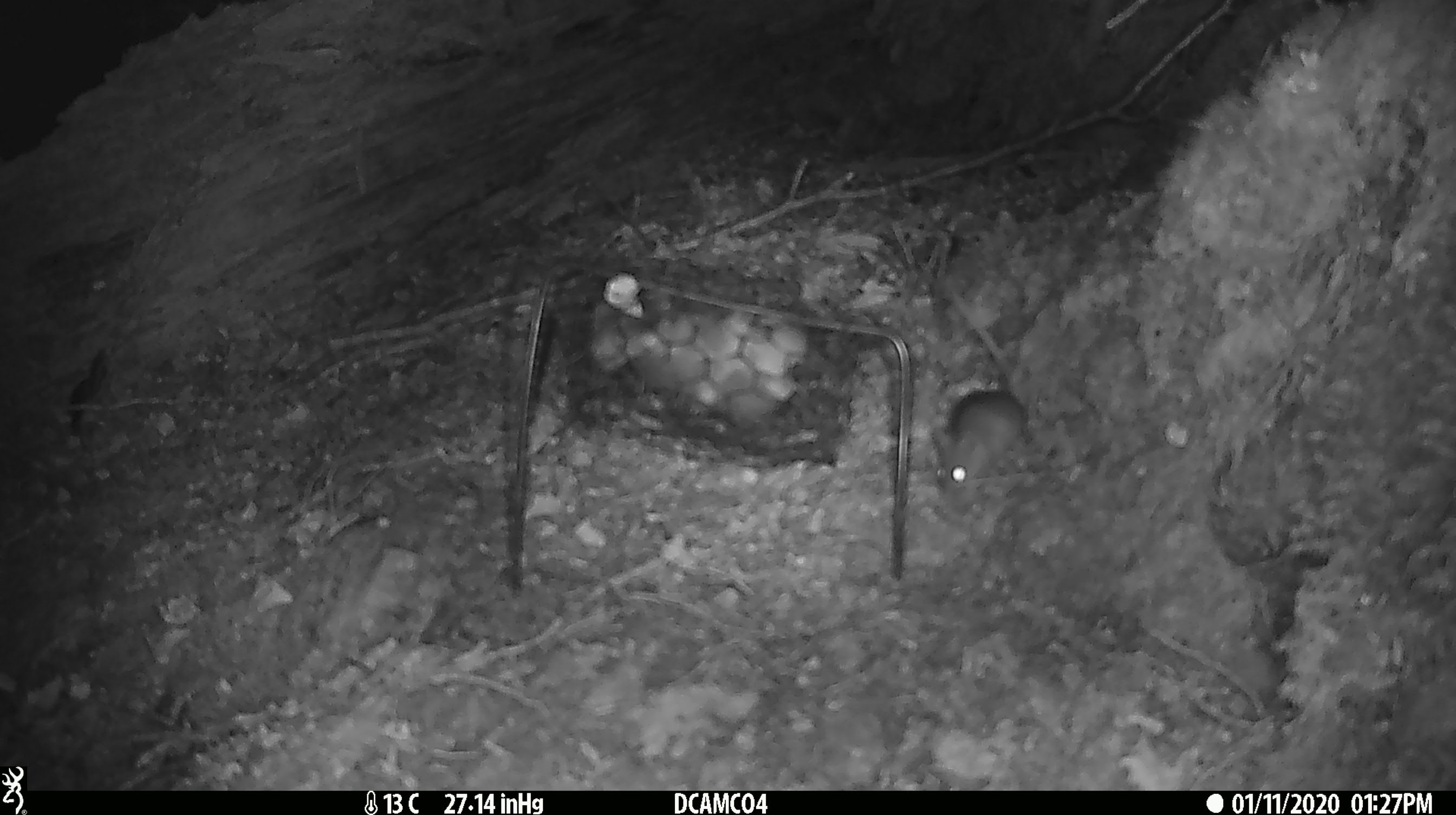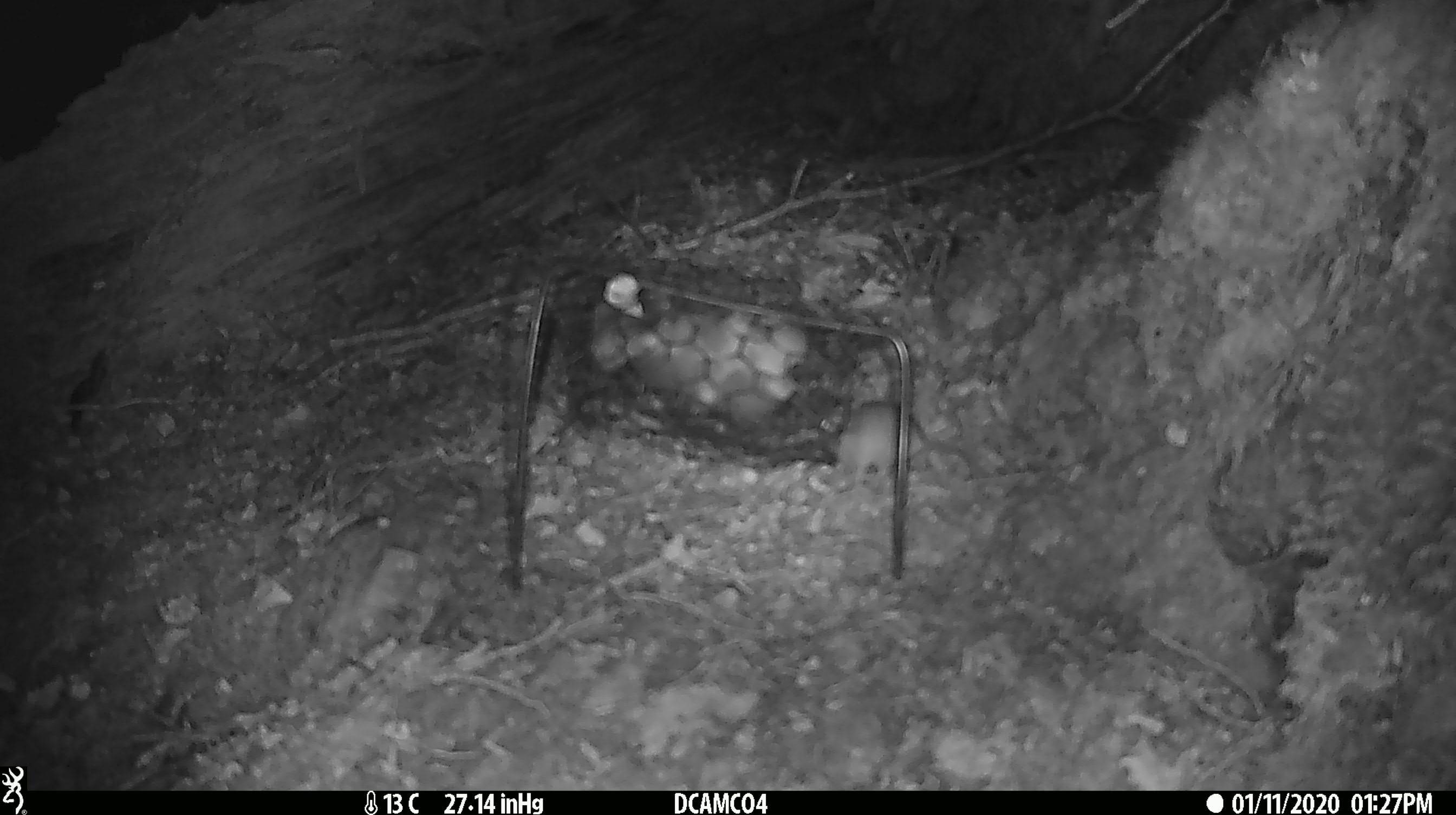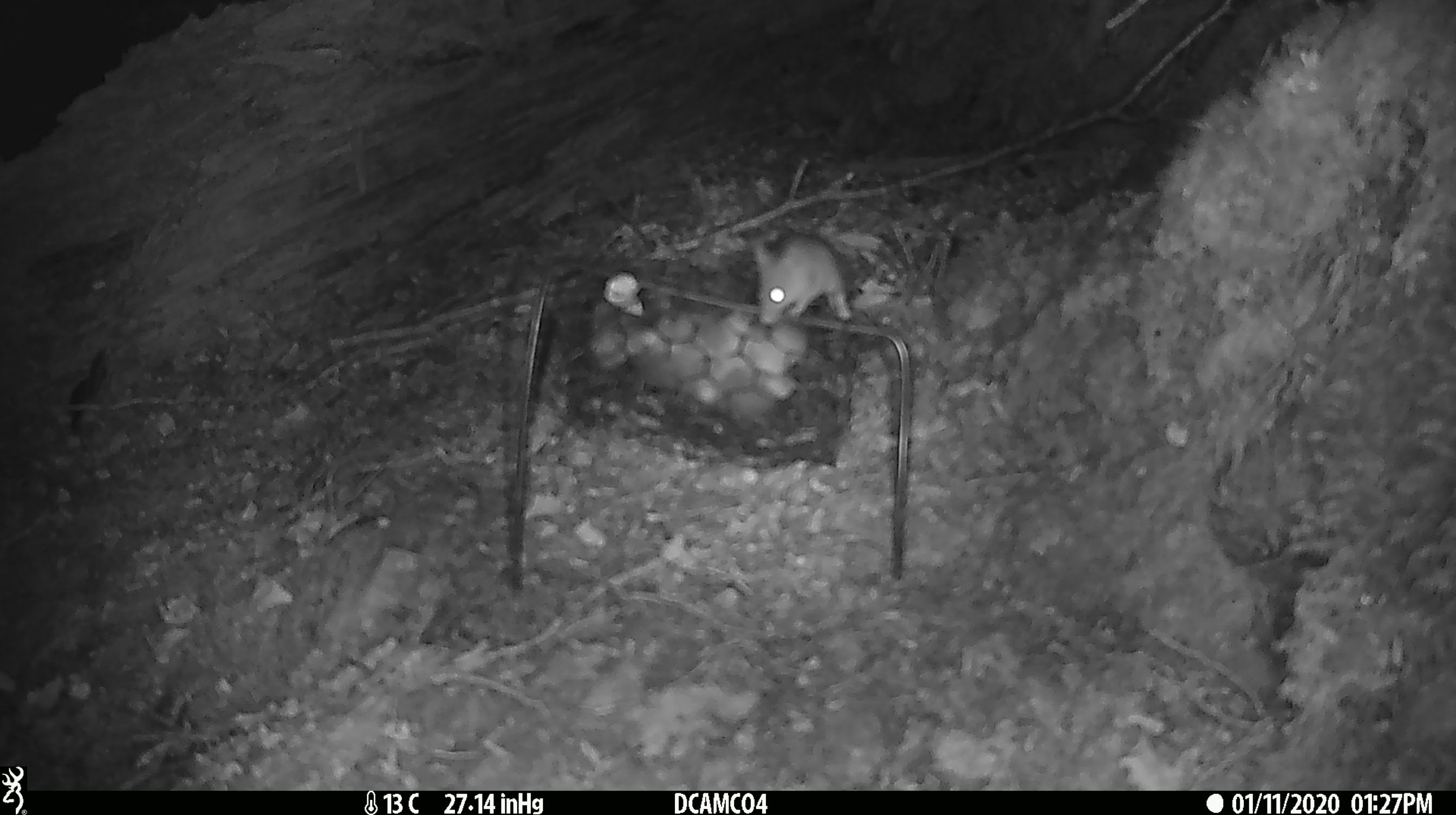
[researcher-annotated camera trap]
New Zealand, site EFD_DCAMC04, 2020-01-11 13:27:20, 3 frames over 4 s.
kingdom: Animalia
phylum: Chordata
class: Mammalia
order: Rodentia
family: Muridae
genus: Mus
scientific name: Mus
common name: mouse